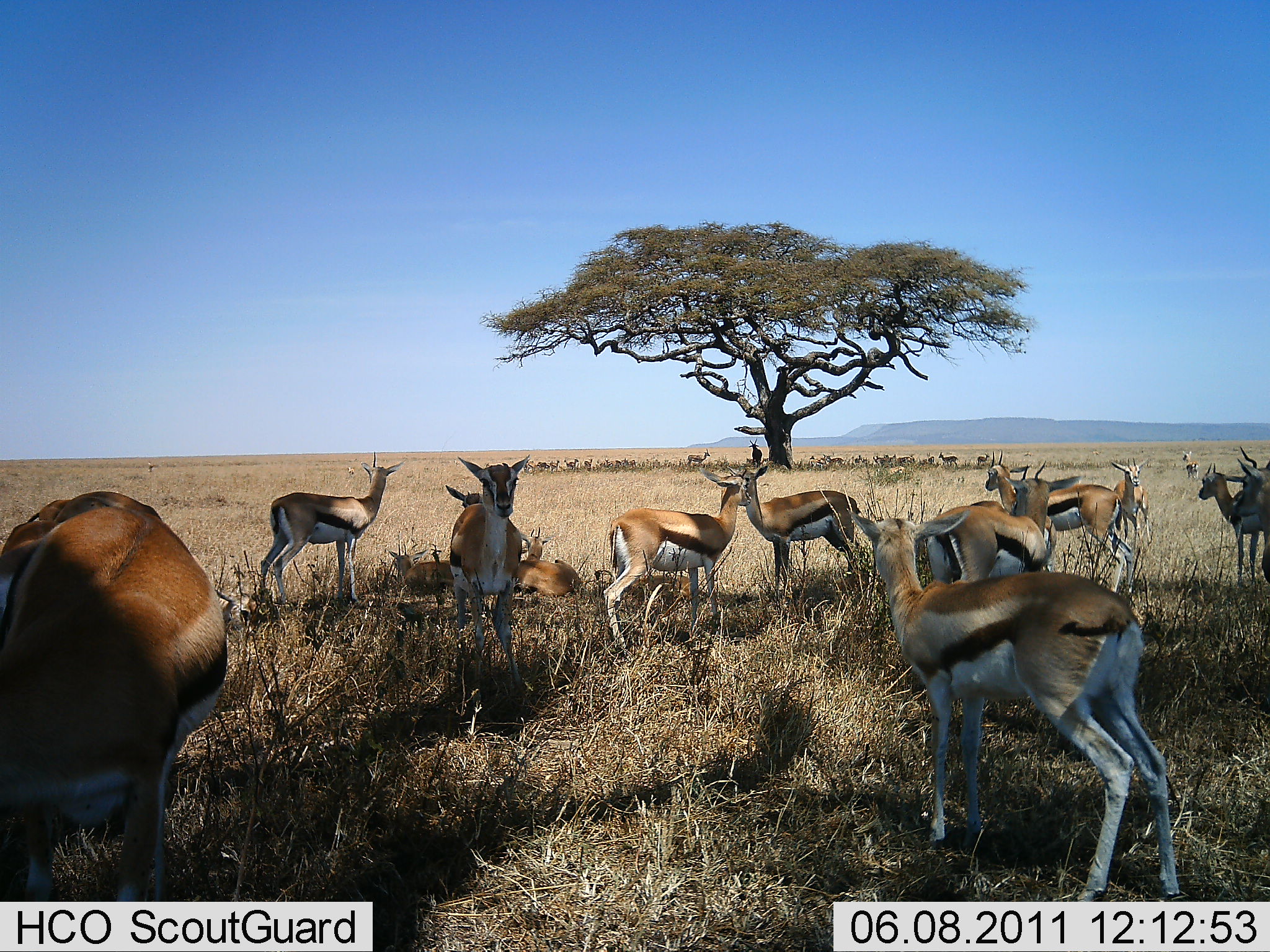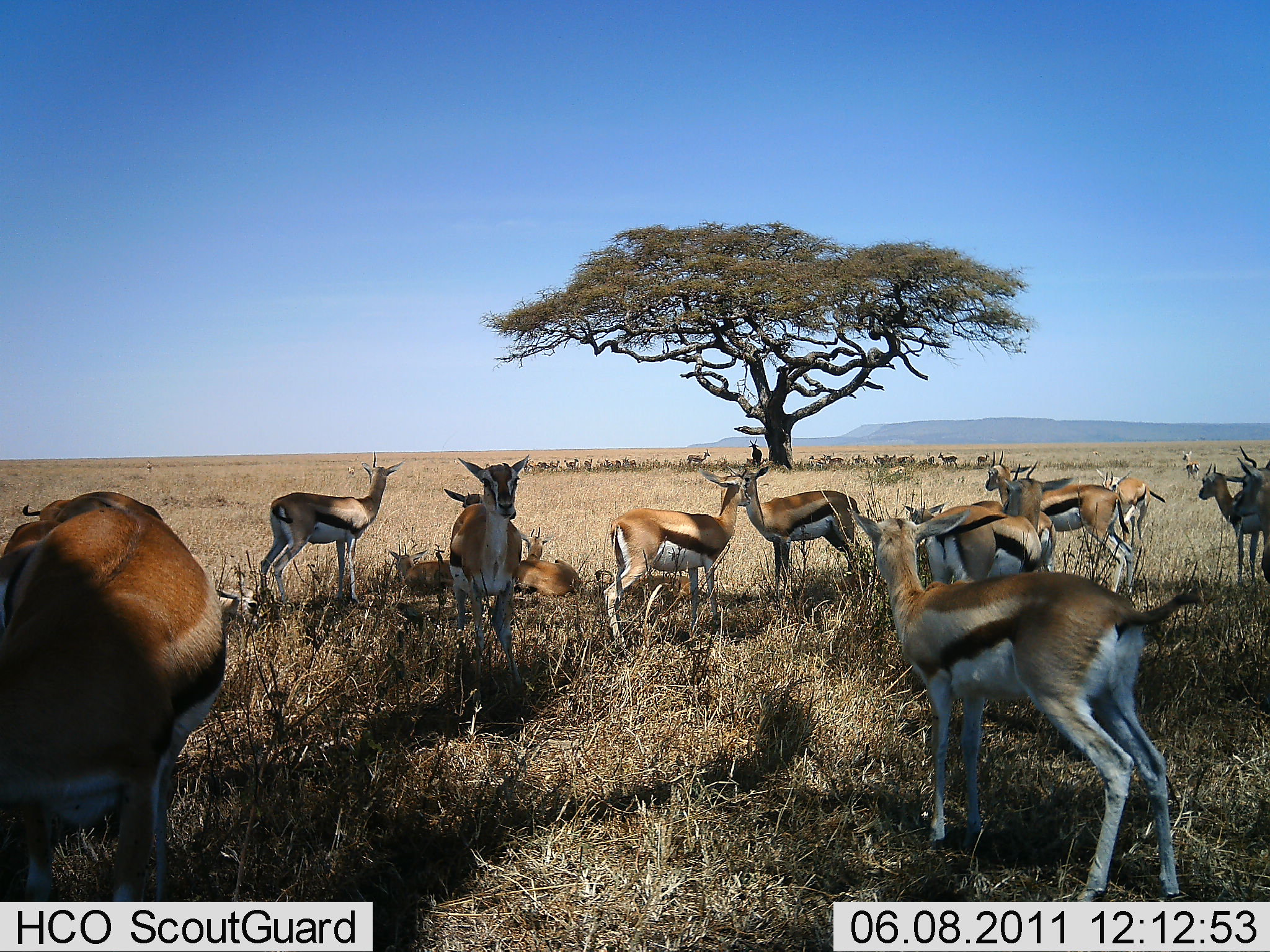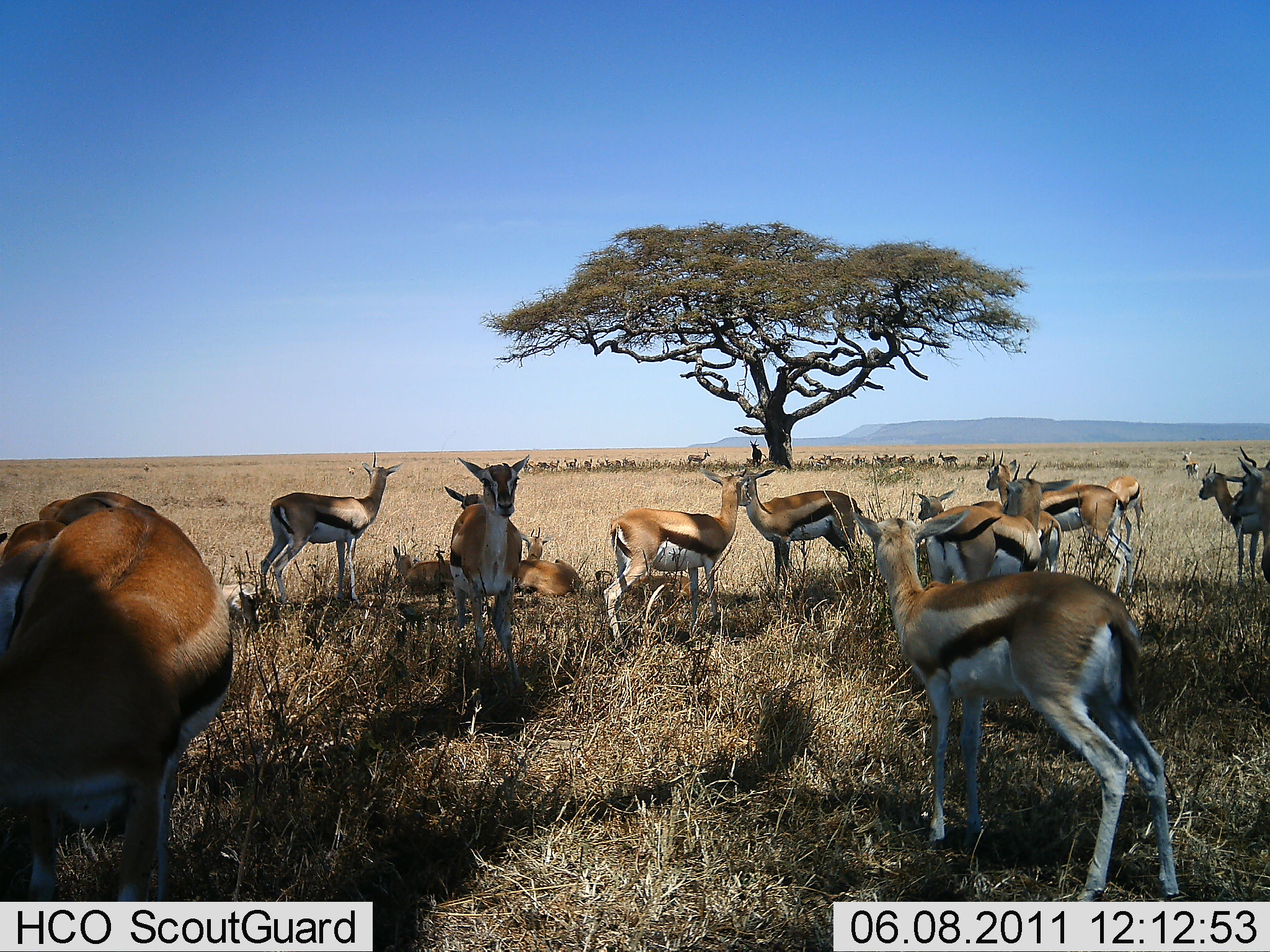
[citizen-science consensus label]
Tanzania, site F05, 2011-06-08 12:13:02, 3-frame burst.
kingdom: Animalia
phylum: Chordata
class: Mammalia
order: Artiodactyla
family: Bovidae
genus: Eudorcas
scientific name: Eudorcas thomsonii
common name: thomson's gazelle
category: gazellethomsons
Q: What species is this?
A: Gazellethomsons (thomson's gazelle) (Eudorcas thomsonii).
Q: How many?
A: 11-50.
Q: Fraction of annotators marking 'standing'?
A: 75%.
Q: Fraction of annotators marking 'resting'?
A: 67%.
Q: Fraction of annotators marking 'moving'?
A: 0%.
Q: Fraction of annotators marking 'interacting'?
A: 17%.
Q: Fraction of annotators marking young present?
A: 0%.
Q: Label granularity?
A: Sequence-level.